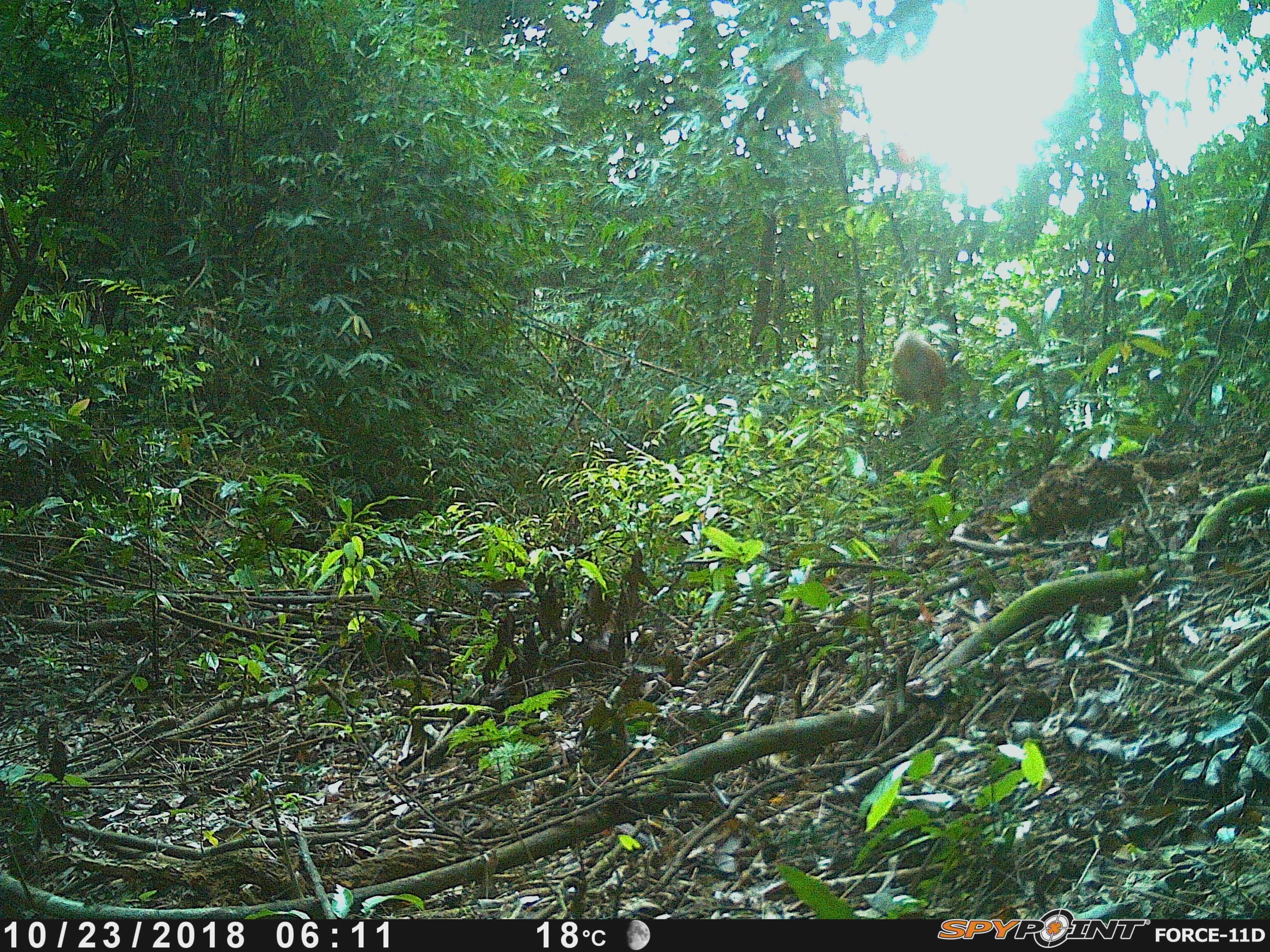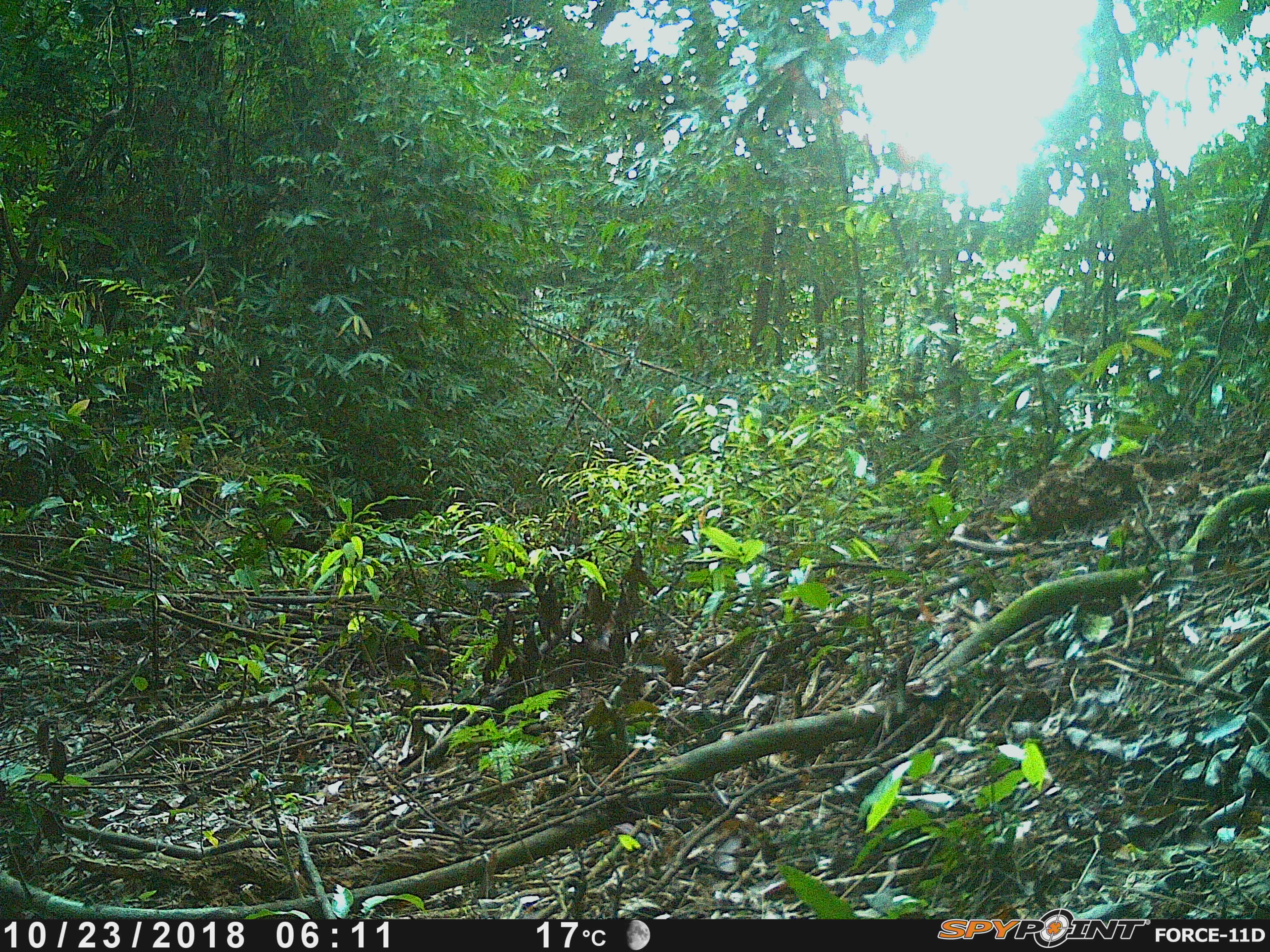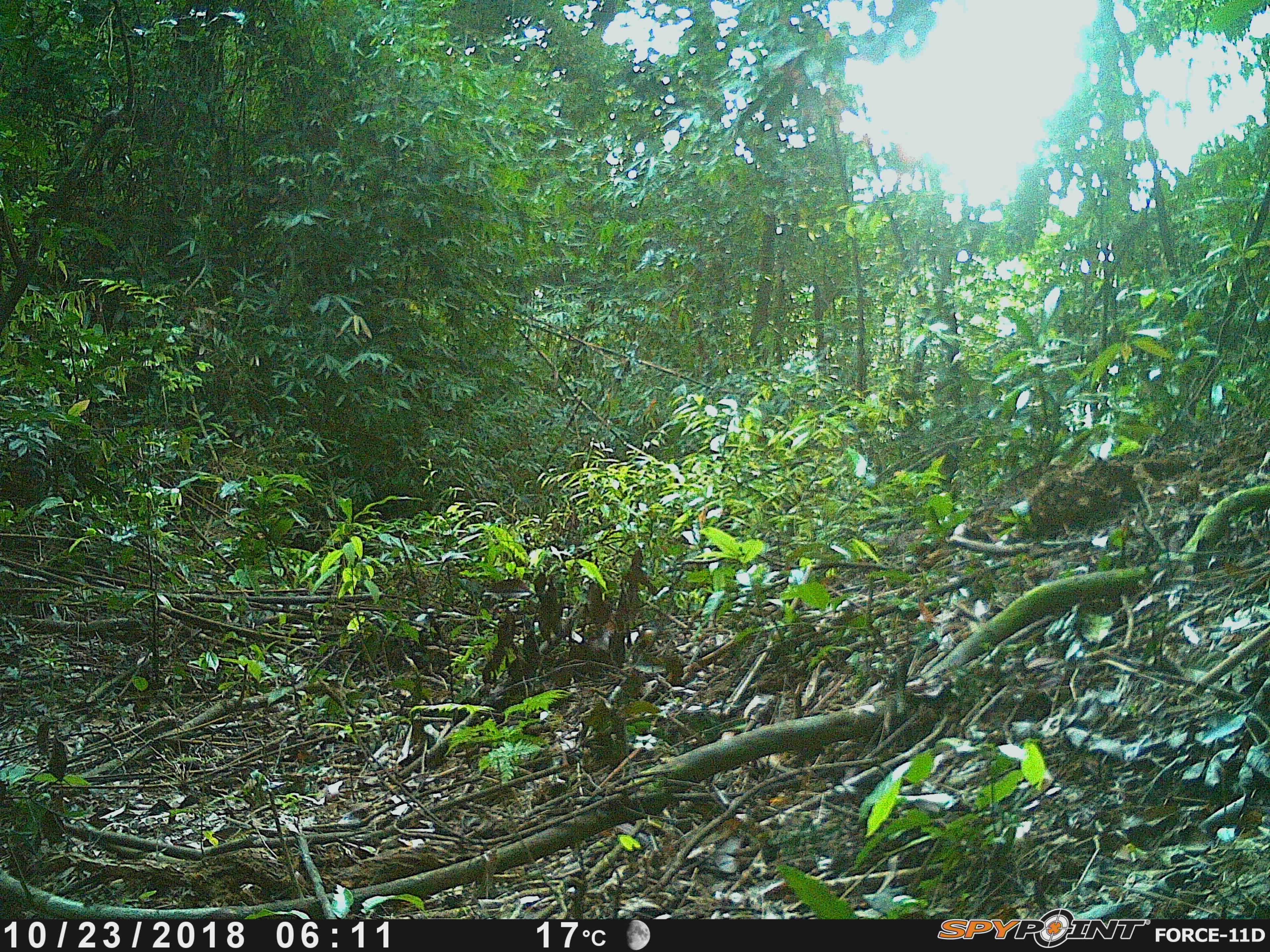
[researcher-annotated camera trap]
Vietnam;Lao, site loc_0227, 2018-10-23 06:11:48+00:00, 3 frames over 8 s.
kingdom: Animalia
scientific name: Animalia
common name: animal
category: unidentified animal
Unidentified animal (animal) (Animalia). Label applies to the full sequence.